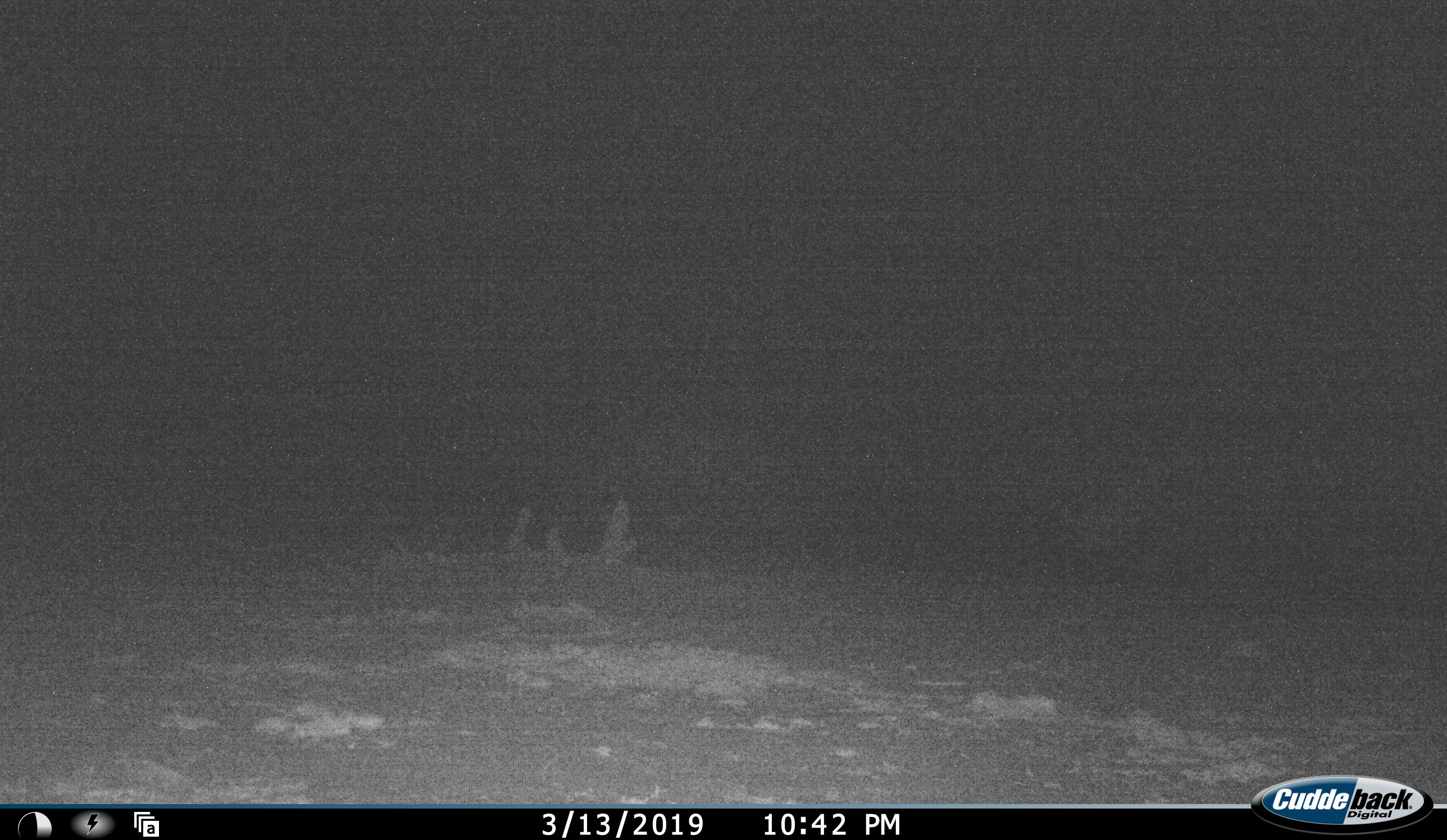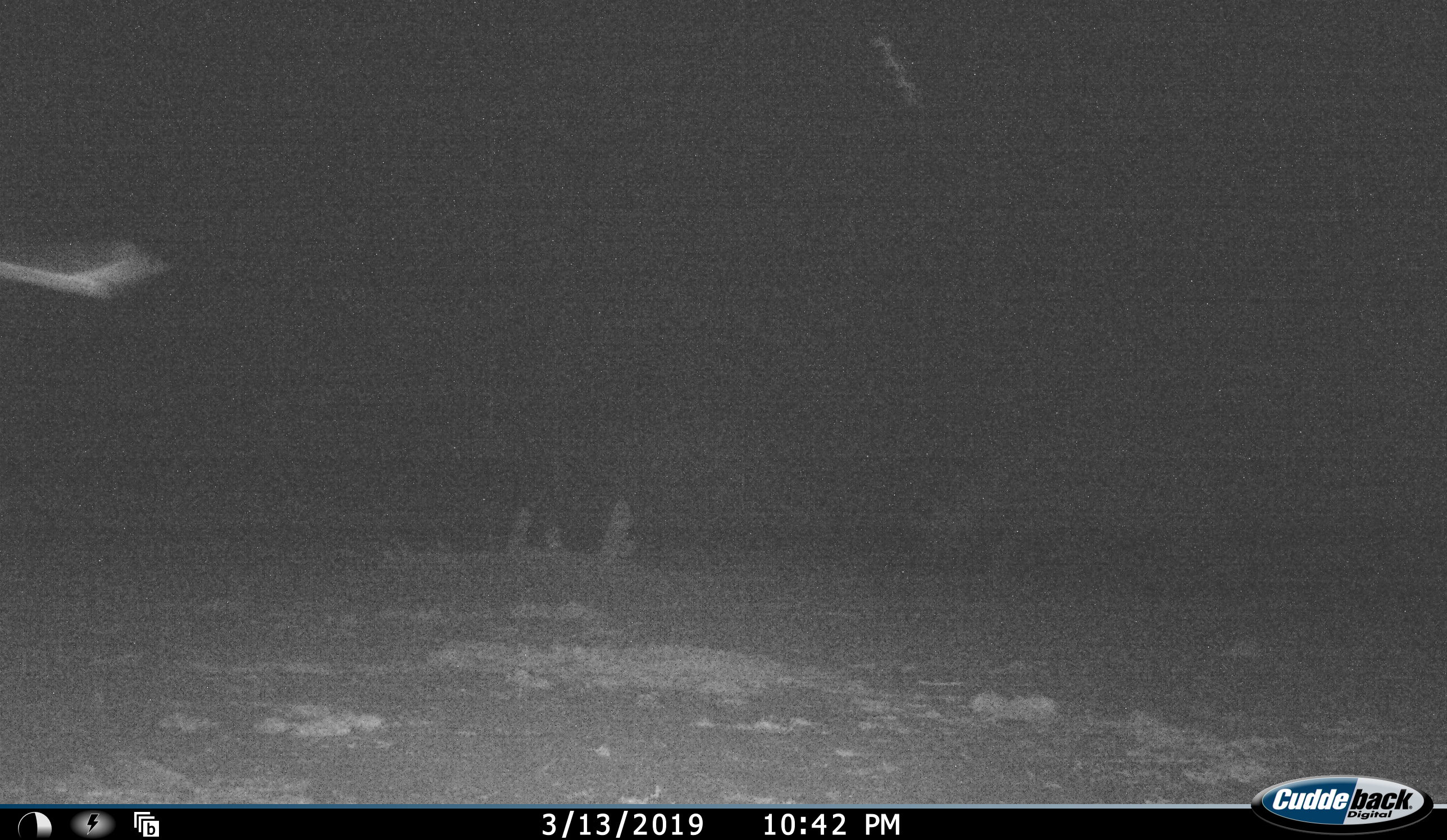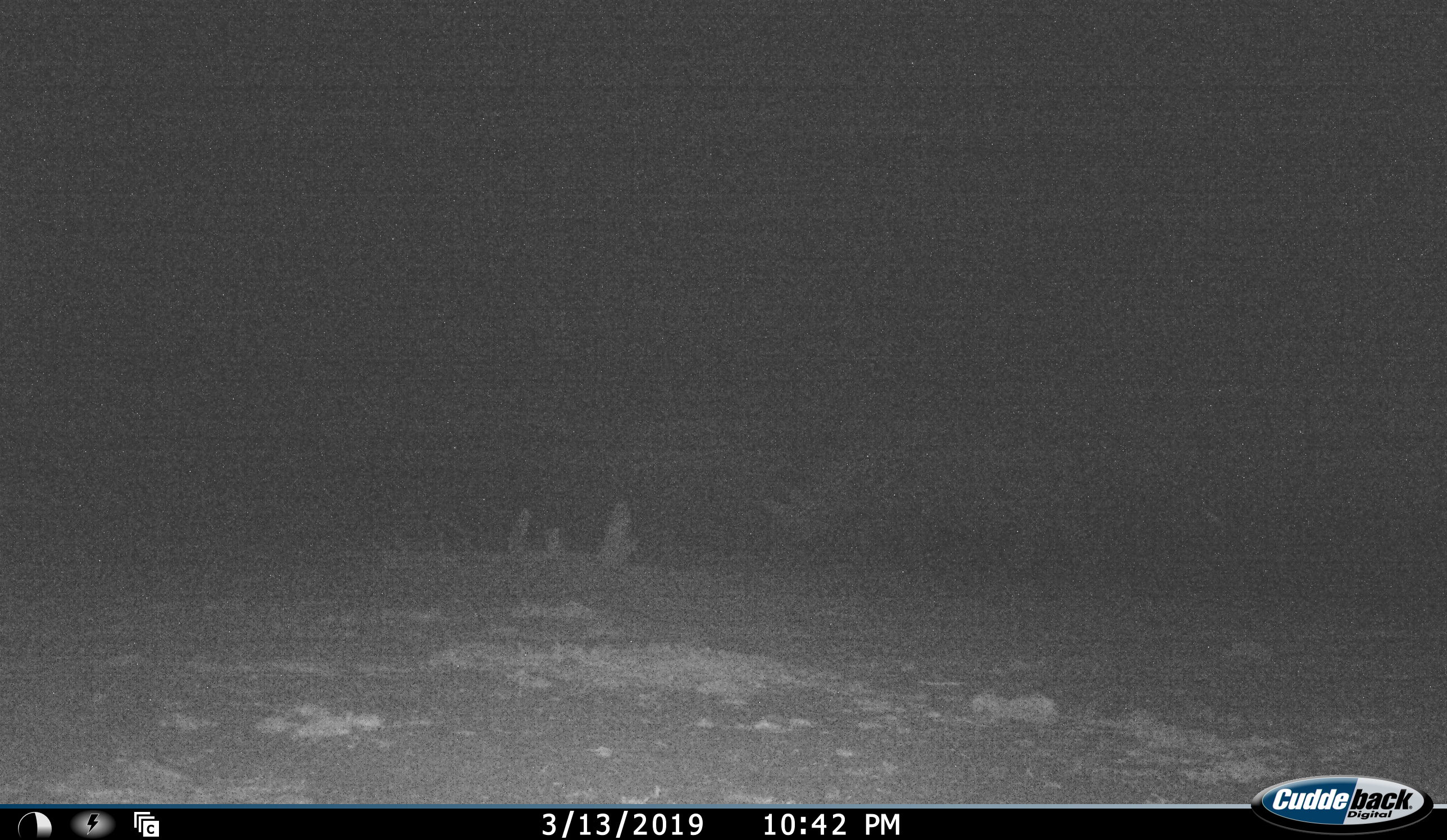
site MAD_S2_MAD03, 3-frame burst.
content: unidentified animal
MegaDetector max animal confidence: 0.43